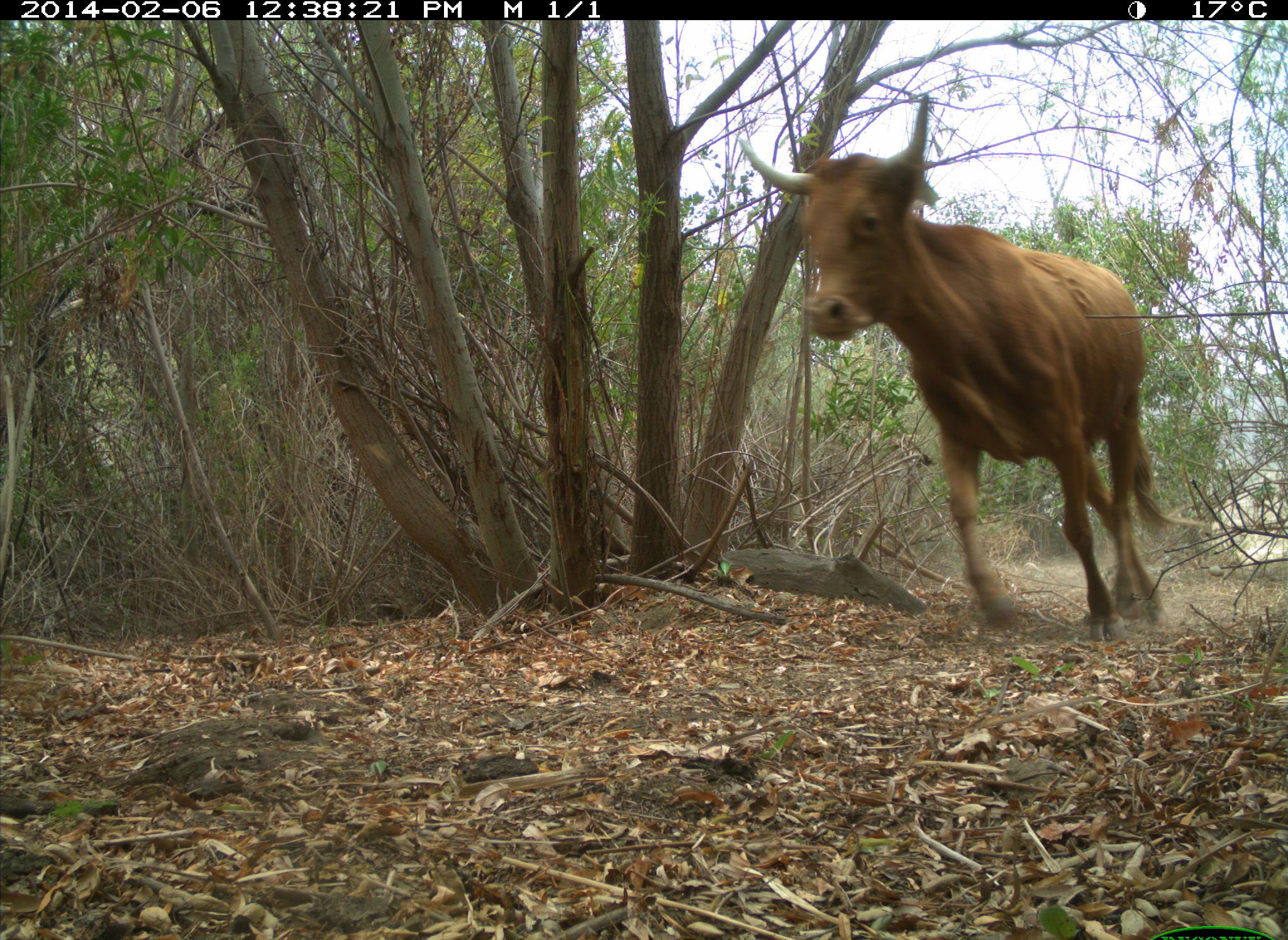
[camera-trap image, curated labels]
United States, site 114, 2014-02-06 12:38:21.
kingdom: Animalia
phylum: Chordata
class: Mammalia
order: Artiodactyla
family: Bovidae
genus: Bos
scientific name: Bos taurus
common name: cow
Cow (Bos taurus).